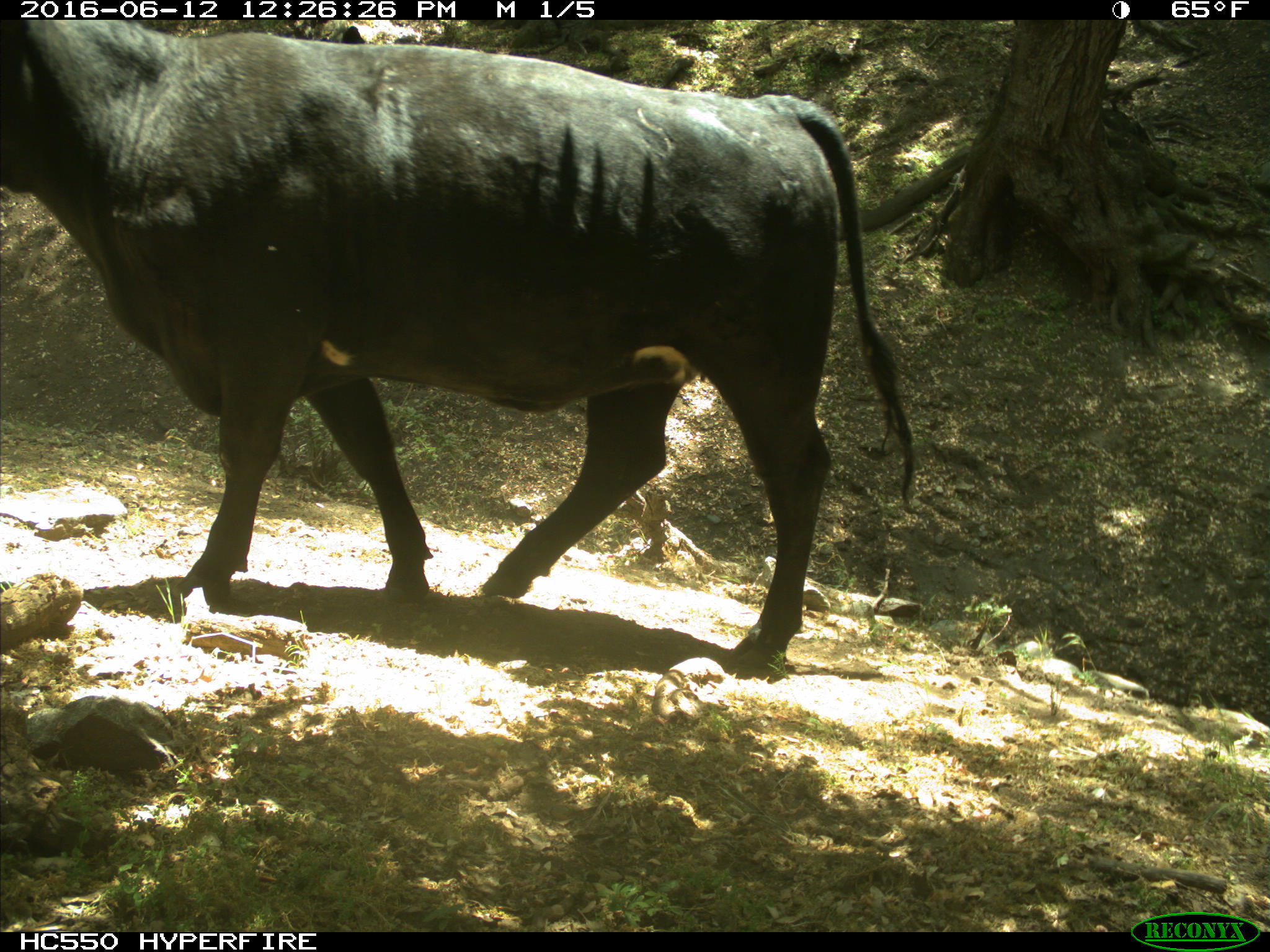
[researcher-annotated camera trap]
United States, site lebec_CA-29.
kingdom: Animalia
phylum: Chordata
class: Mammalia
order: Artiodactyla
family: Bovidae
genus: Bos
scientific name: Bos taurus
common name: domestic cow